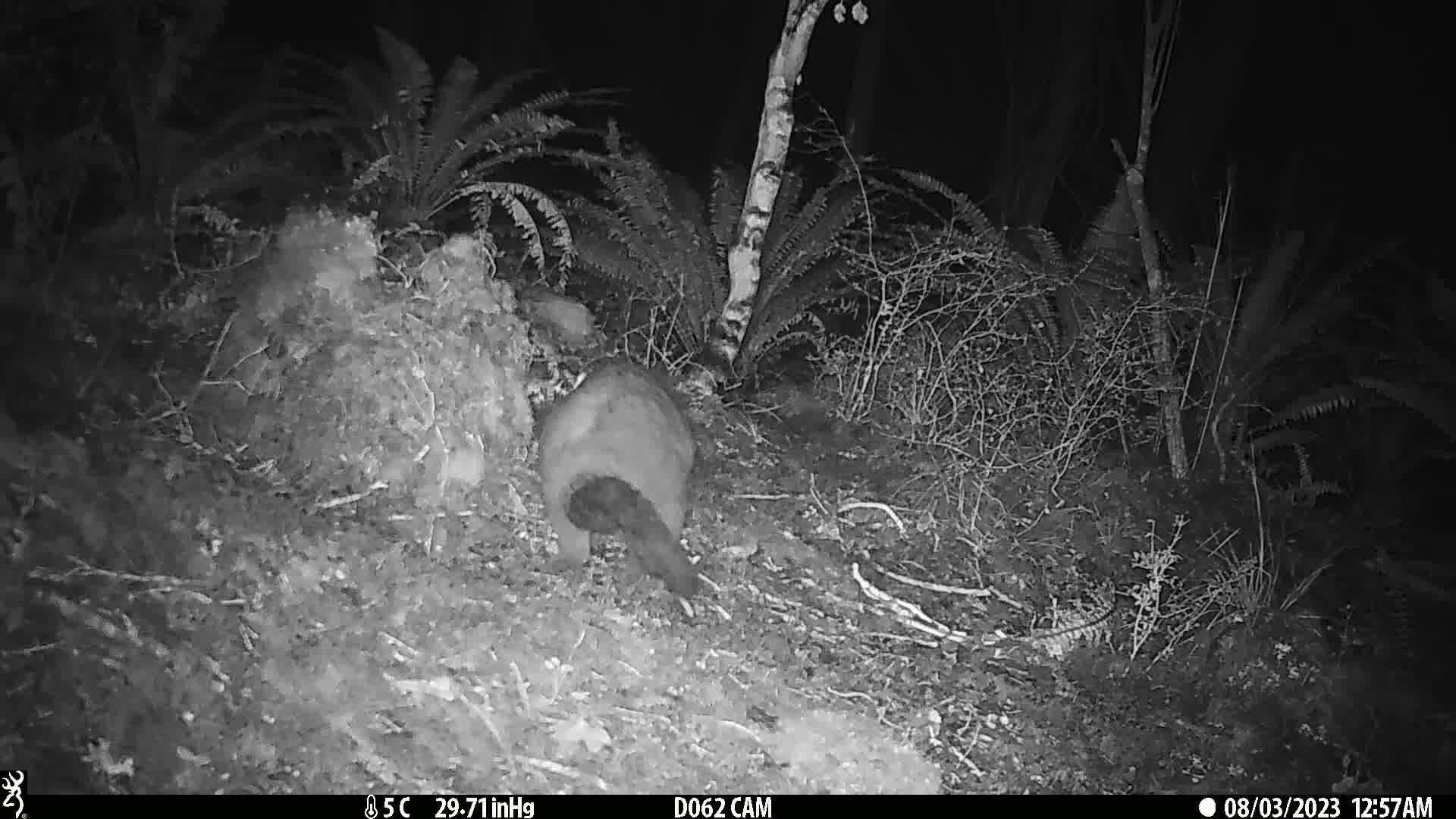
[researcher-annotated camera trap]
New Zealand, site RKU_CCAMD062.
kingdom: Animalia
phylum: Chordata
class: Mammalia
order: Diprotodontia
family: Phalangeridae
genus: Trichosurus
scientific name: Trichosurus vulpecula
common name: common brushtail possum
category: possum